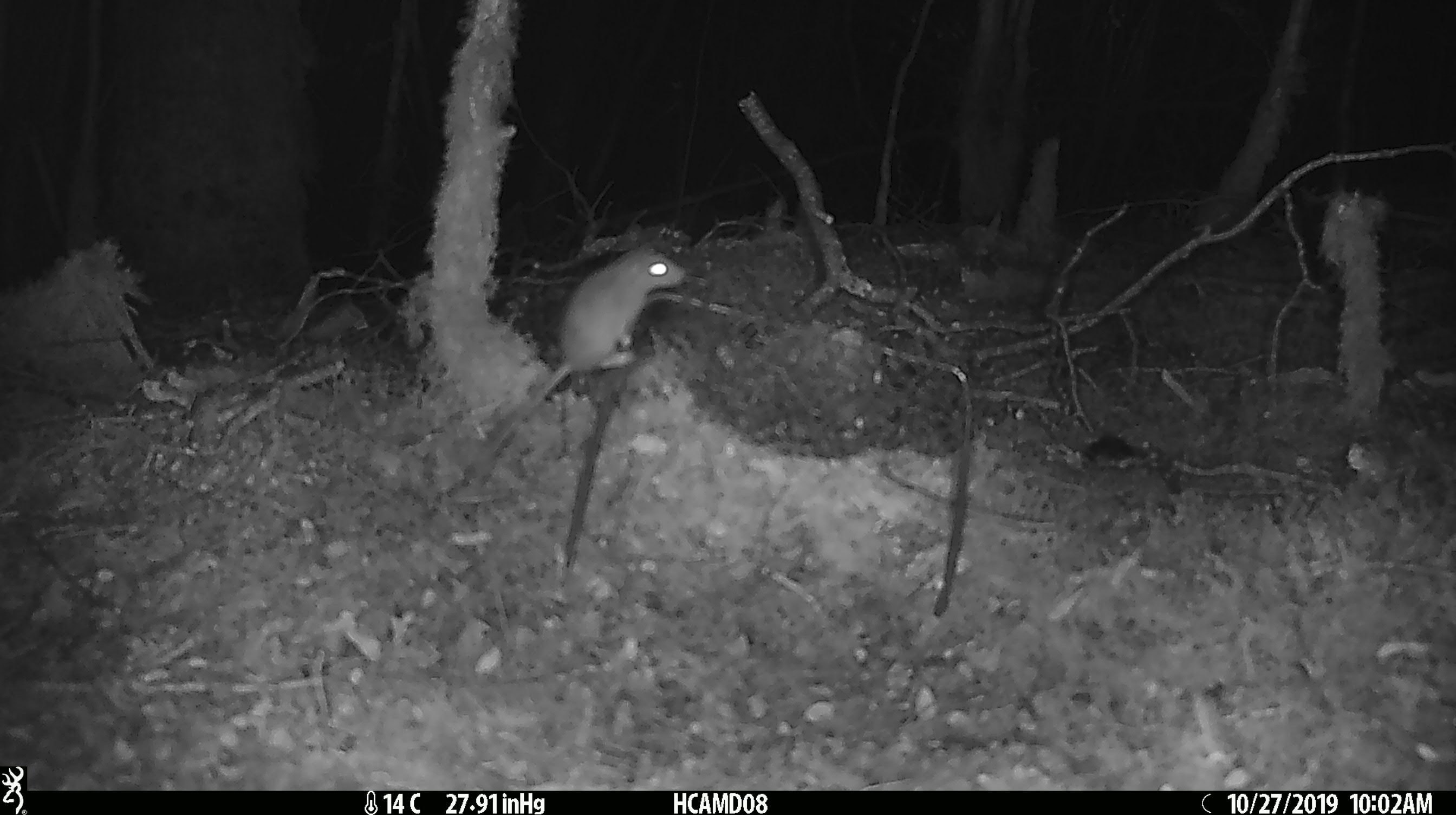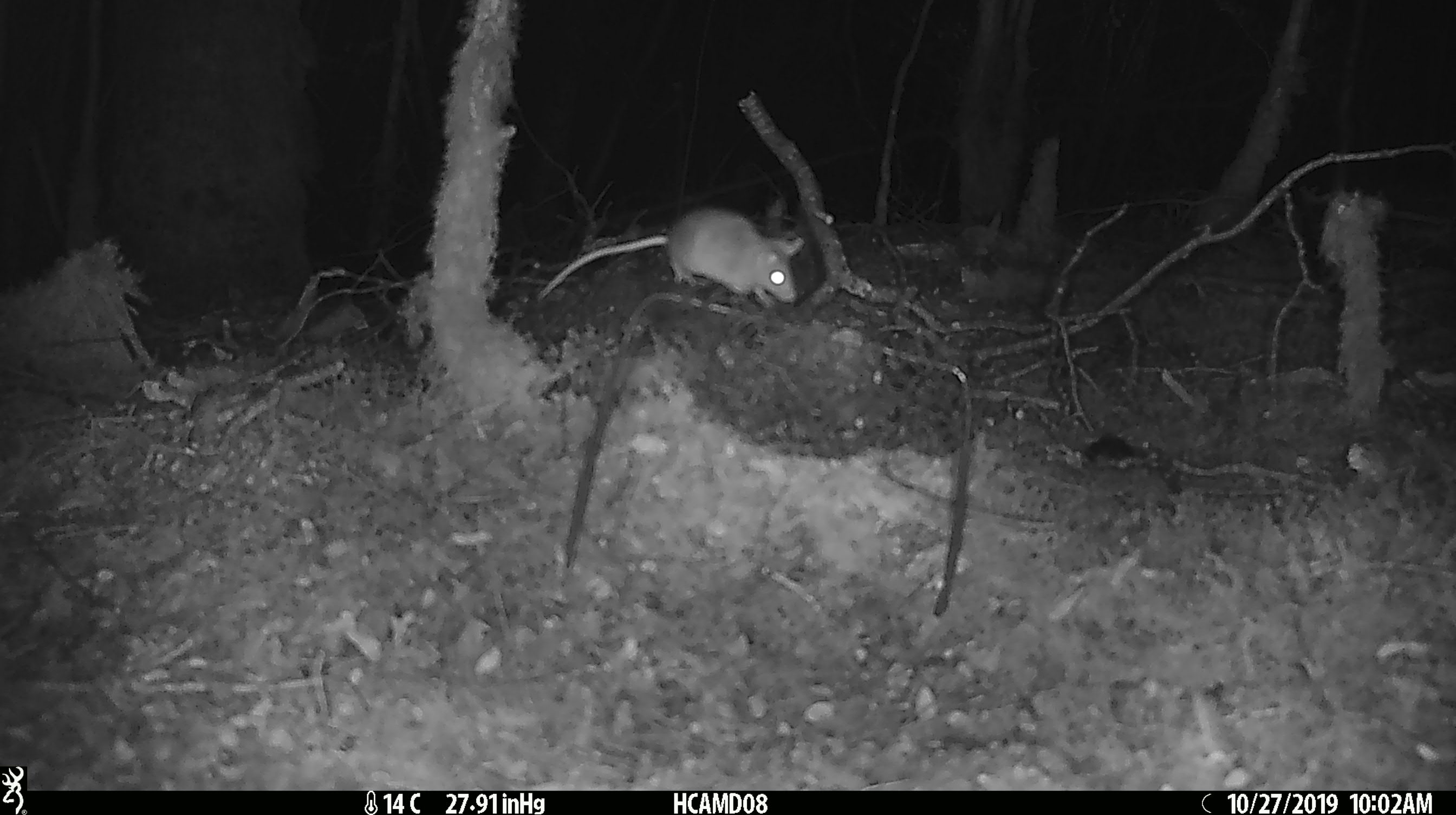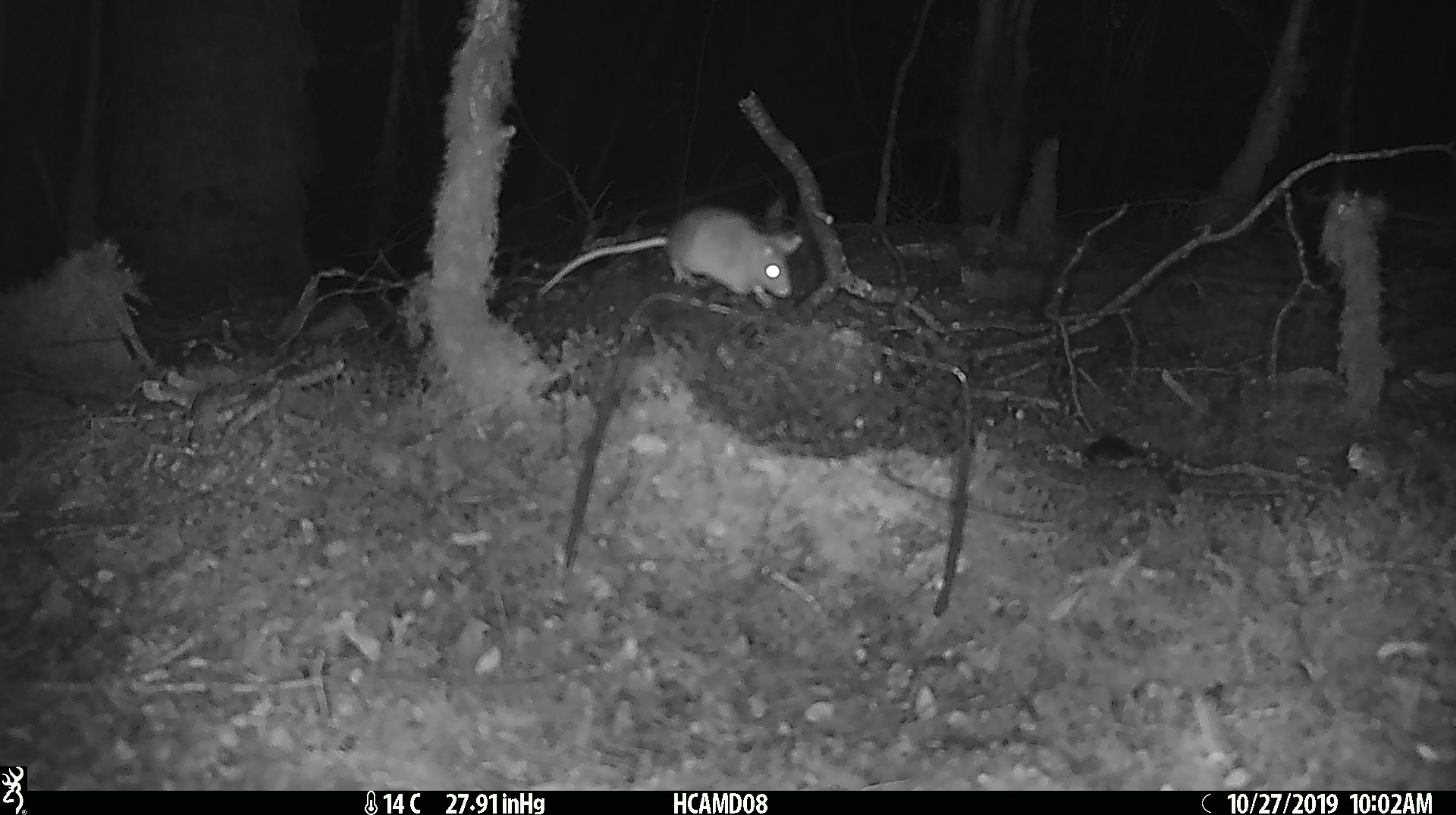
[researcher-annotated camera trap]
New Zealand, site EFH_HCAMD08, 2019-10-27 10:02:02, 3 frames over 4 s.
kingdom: Animalia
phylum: Chordata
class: Mammalia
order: Rodentia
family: Muridae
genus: Mus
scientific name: Mus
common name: mouse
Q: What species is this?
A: Mouse (Mus).